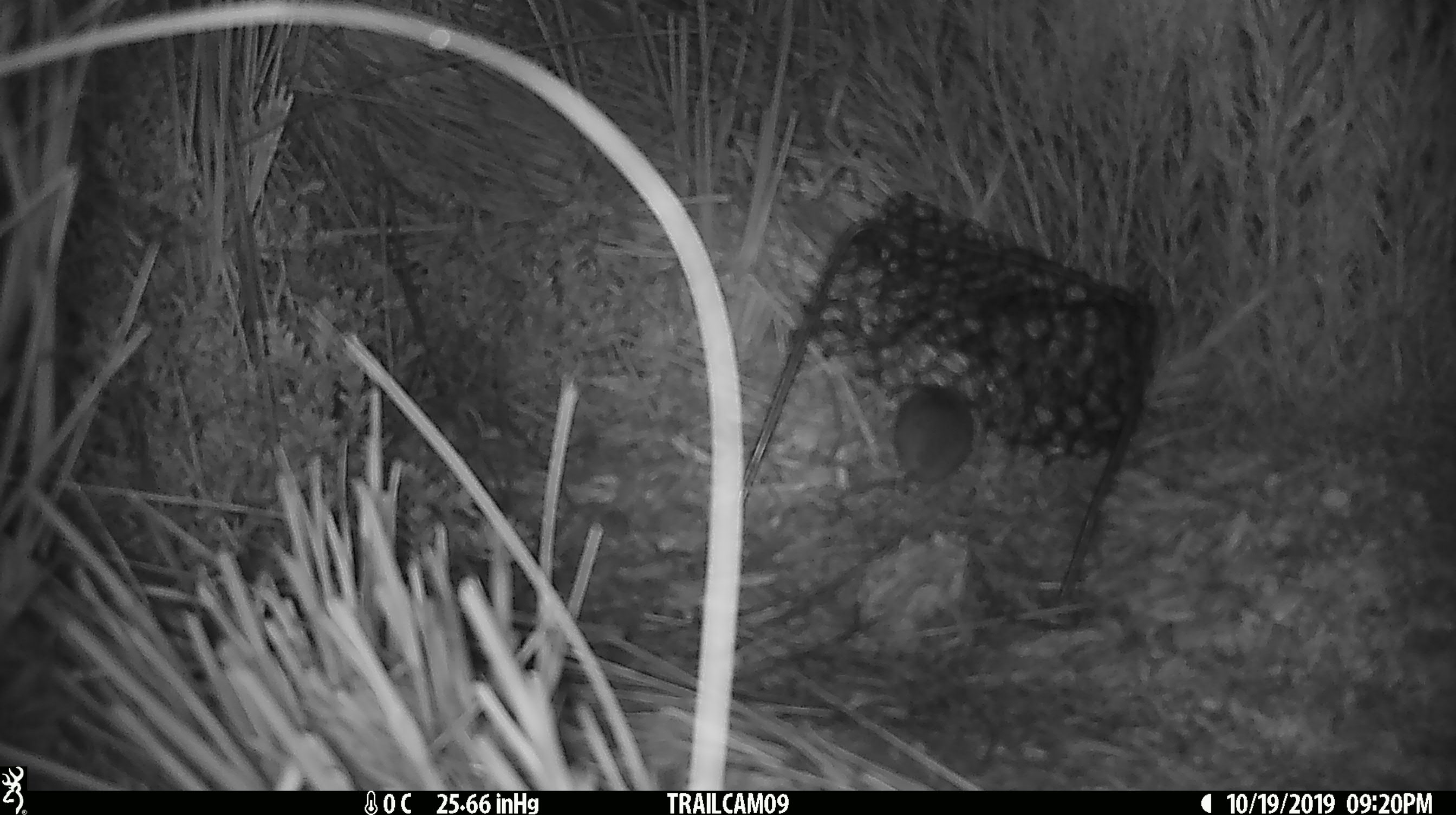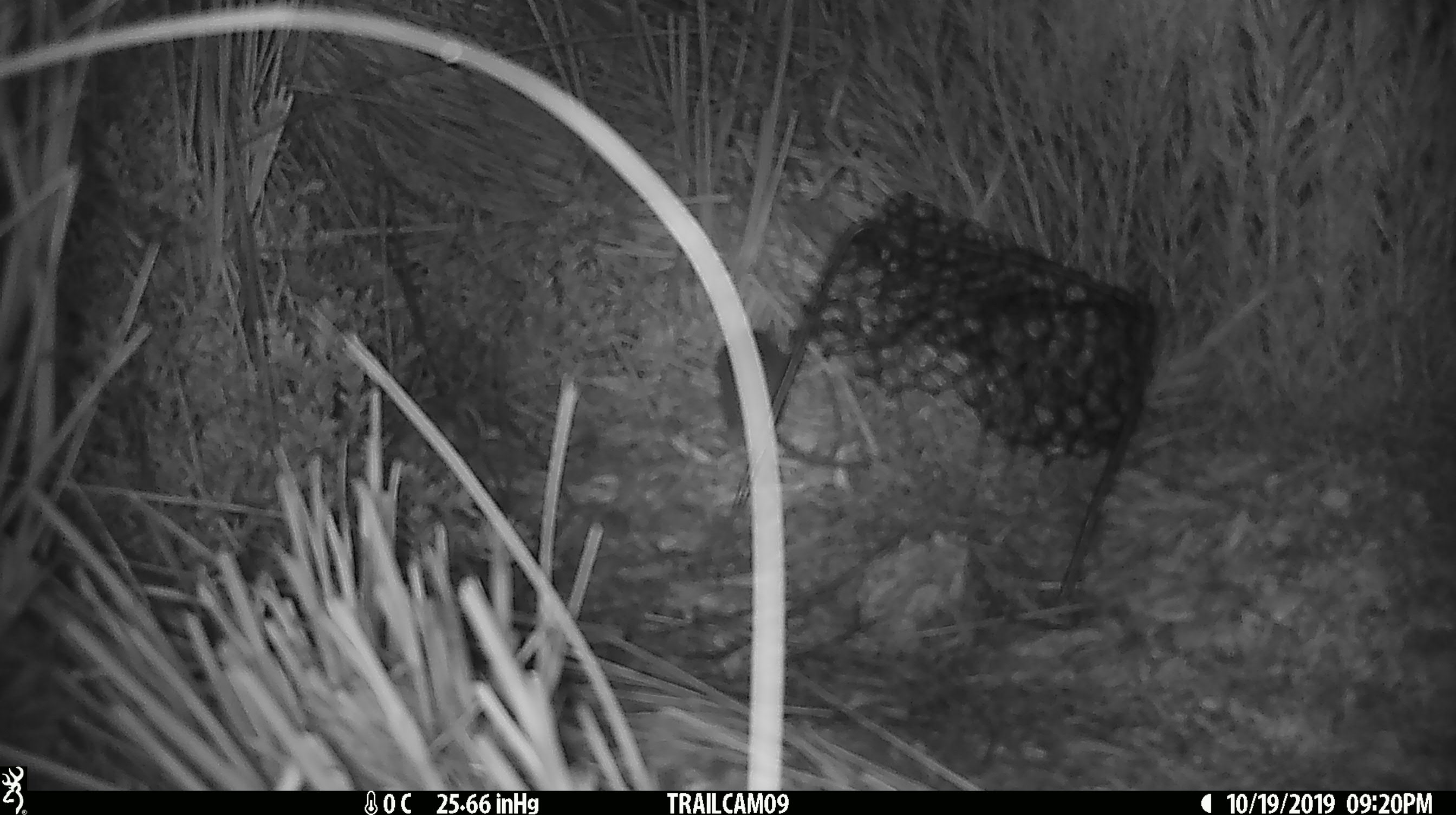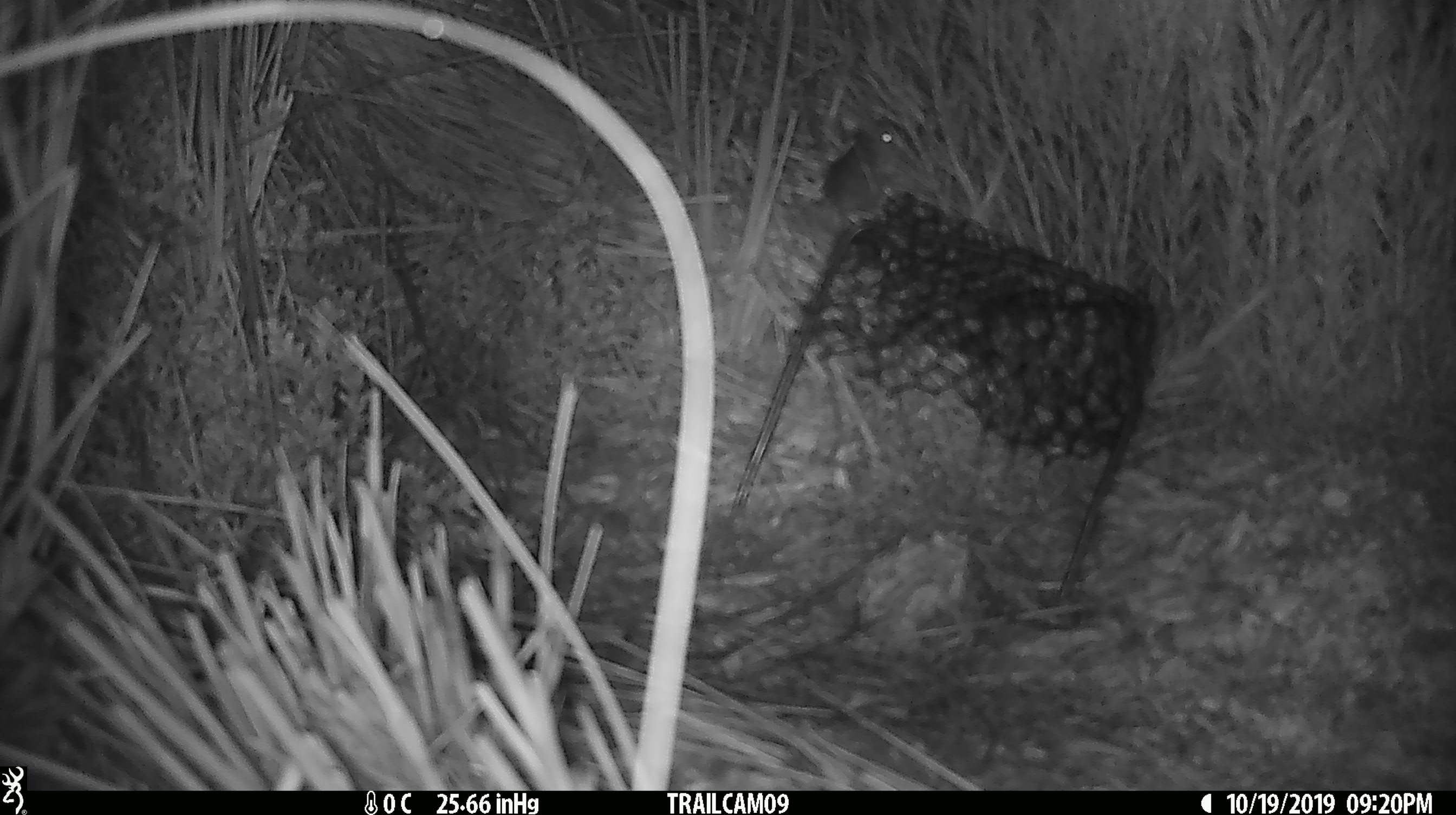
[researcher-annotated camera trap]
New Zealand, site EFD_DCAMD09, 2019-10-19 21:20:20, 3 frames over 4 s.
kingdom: Animalia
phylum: Chordata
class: Mammalia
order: Rodentia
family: Muridae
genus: Mus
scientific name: Mus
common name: mouse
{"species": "mouse (Mus)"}